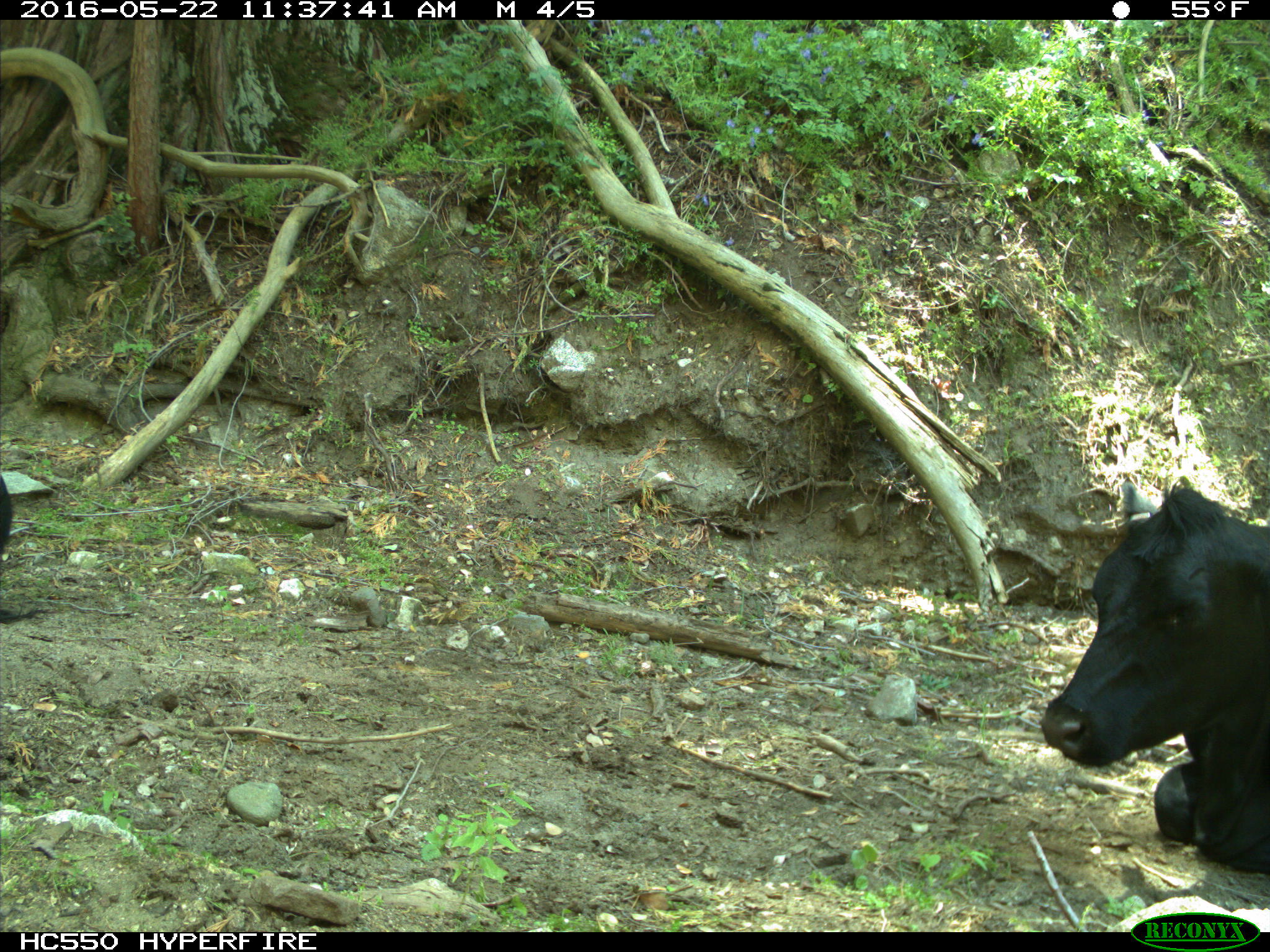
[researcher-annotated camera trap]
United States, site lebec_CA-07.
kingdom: Animalia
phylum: Chordata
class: Mammalia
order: Artiodactyla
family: Bovidae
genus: Bos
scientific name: Bos taurus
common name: domestic cow